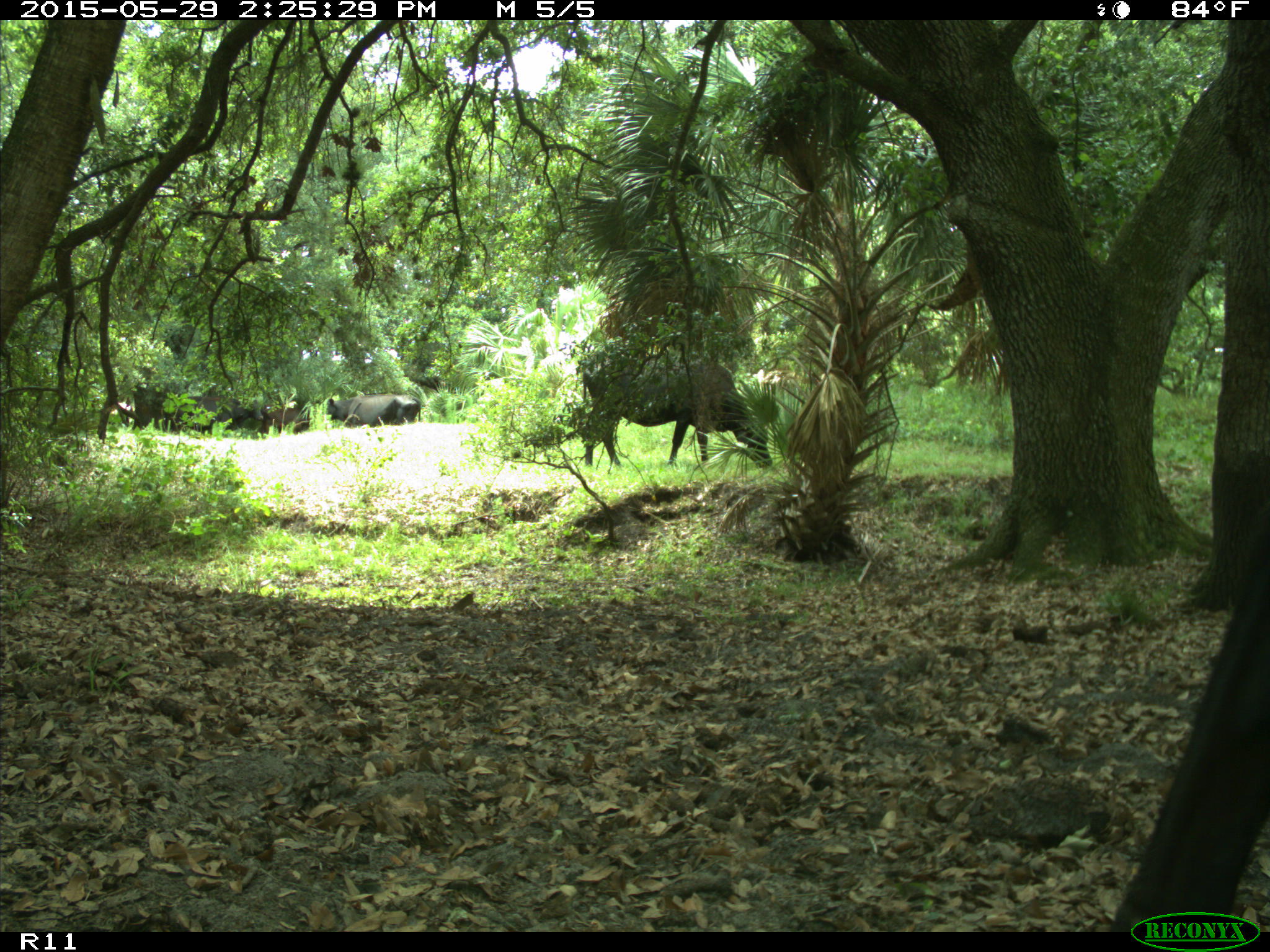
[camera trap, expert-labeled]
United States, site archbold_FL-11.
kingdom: Animalia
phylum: Chordata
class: Mammalia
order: Artiodactyla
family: Bovidae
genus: Bos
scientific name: Bos taurus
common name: domestic cow